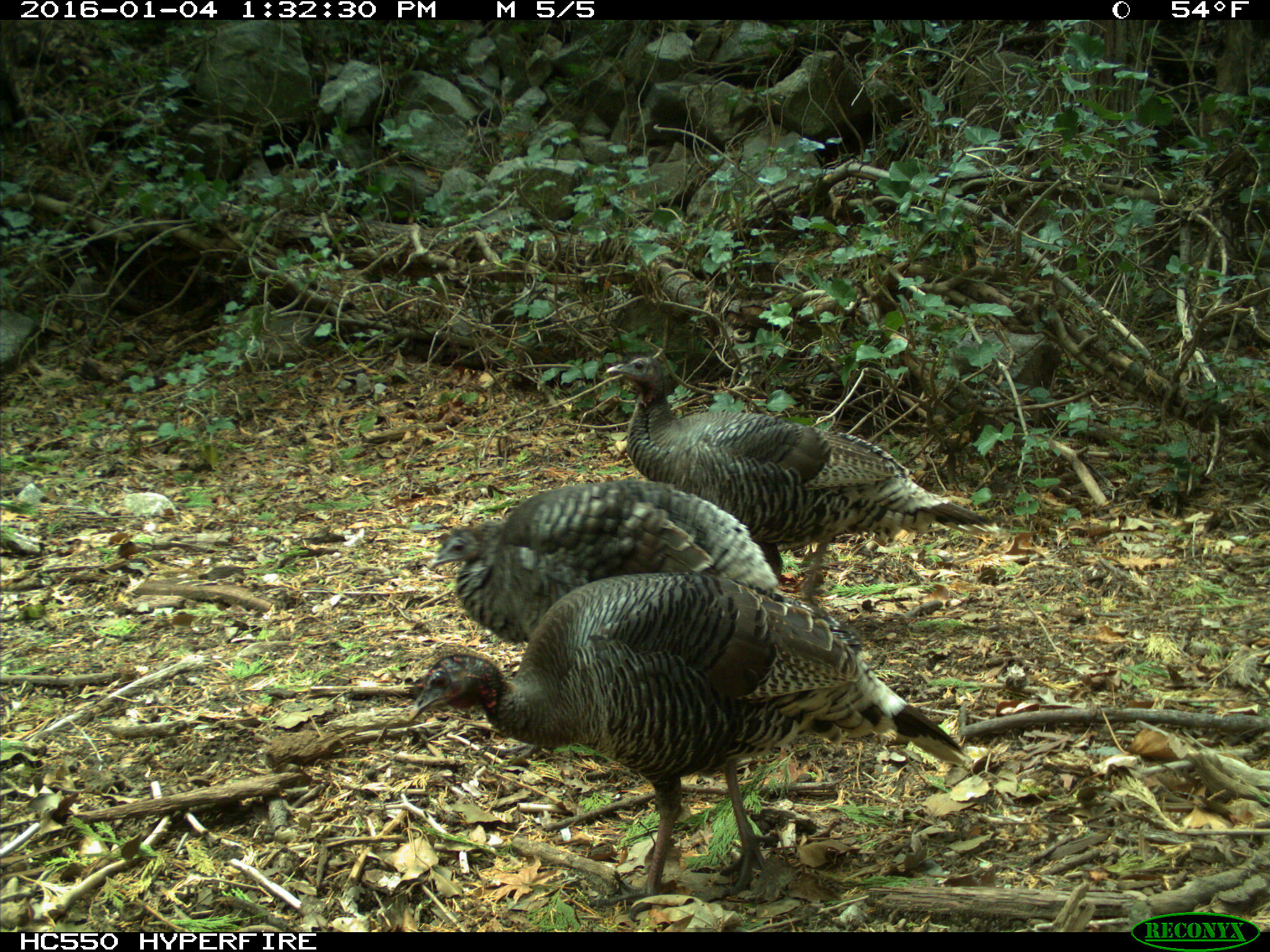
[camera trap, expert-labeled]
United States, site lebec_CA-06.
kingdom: Animalia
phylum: Chordata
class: Aves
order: Galliformes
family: Phasianidae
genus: Meleagris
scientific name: Meleagris gallopavo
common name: wild turkey